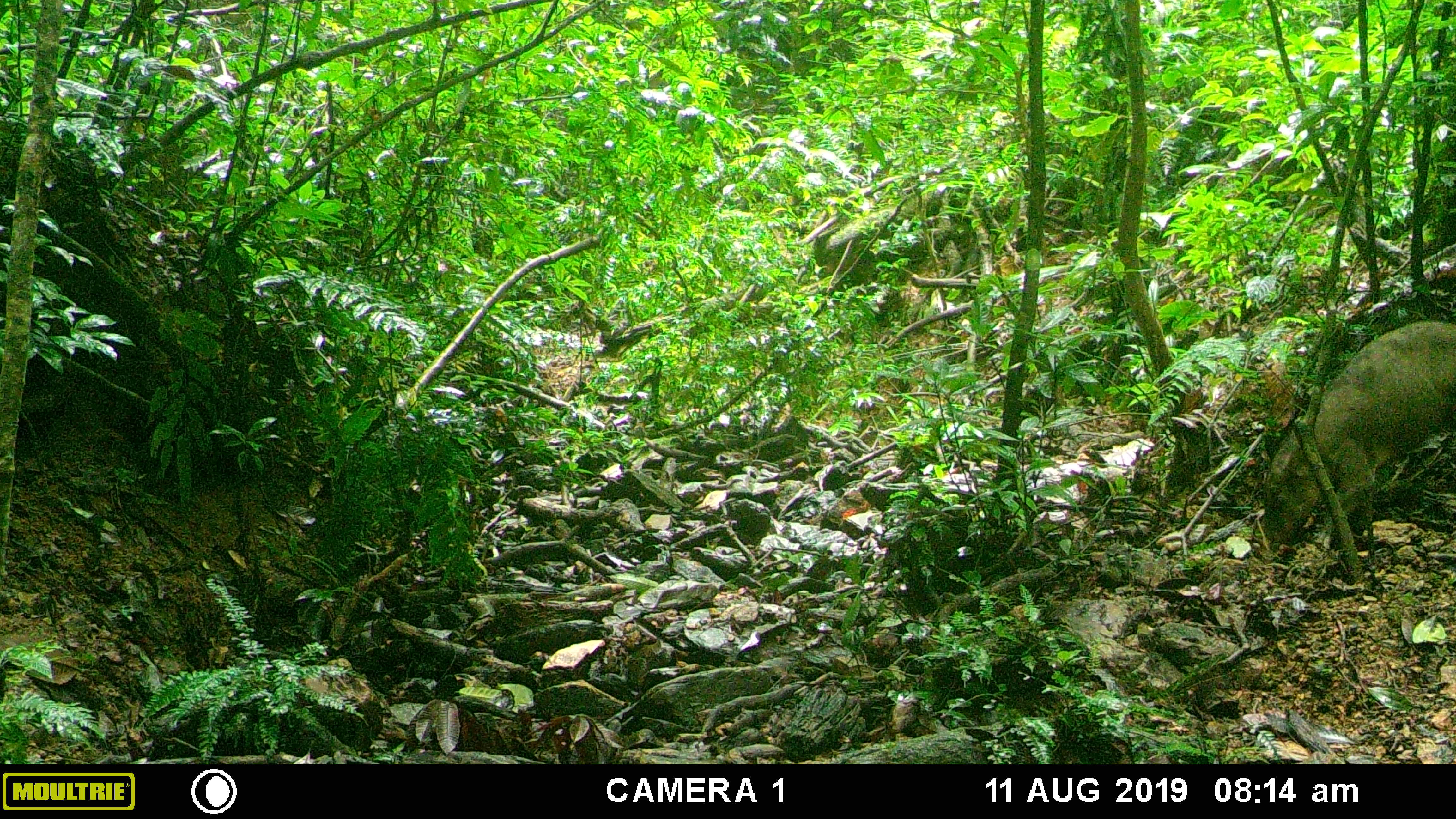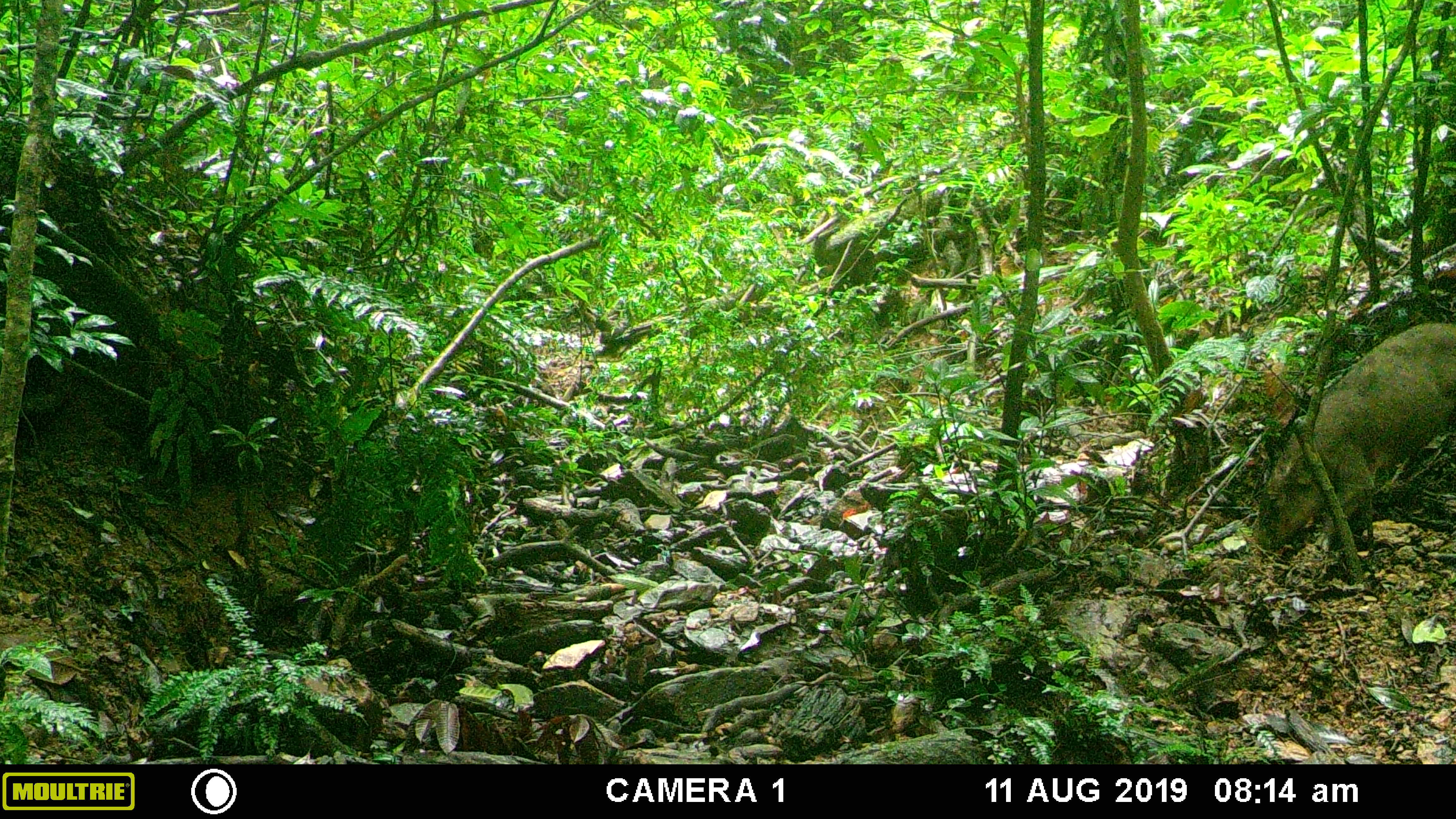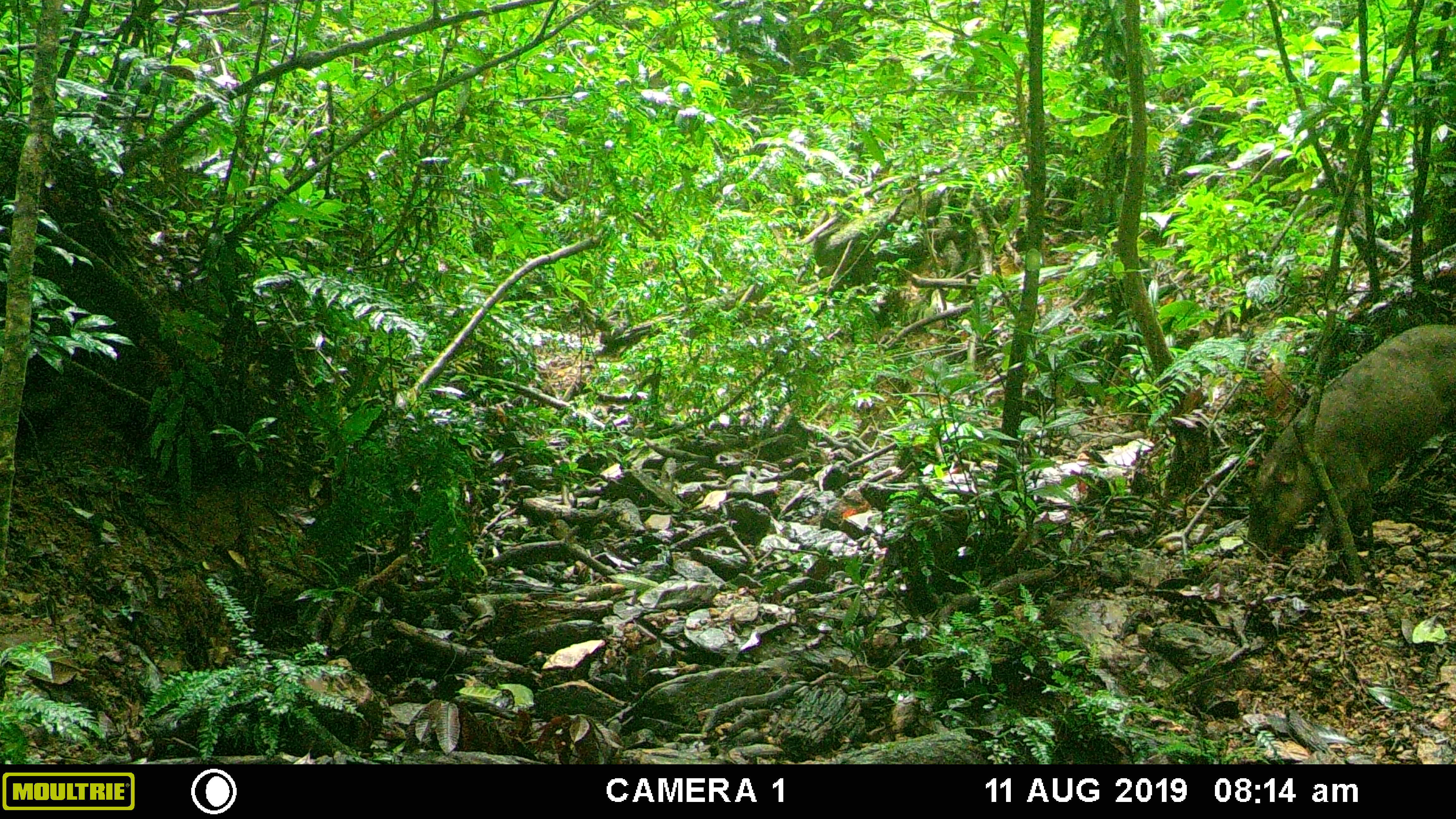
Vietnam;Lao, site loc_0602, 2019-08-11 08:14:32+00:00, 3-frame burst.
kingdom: Animalia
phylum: Chordata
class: Mammalia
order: Artiodactyla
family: Suidae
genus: Sus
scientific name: Sus scrofa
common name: eurasian wild pig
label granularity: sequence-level